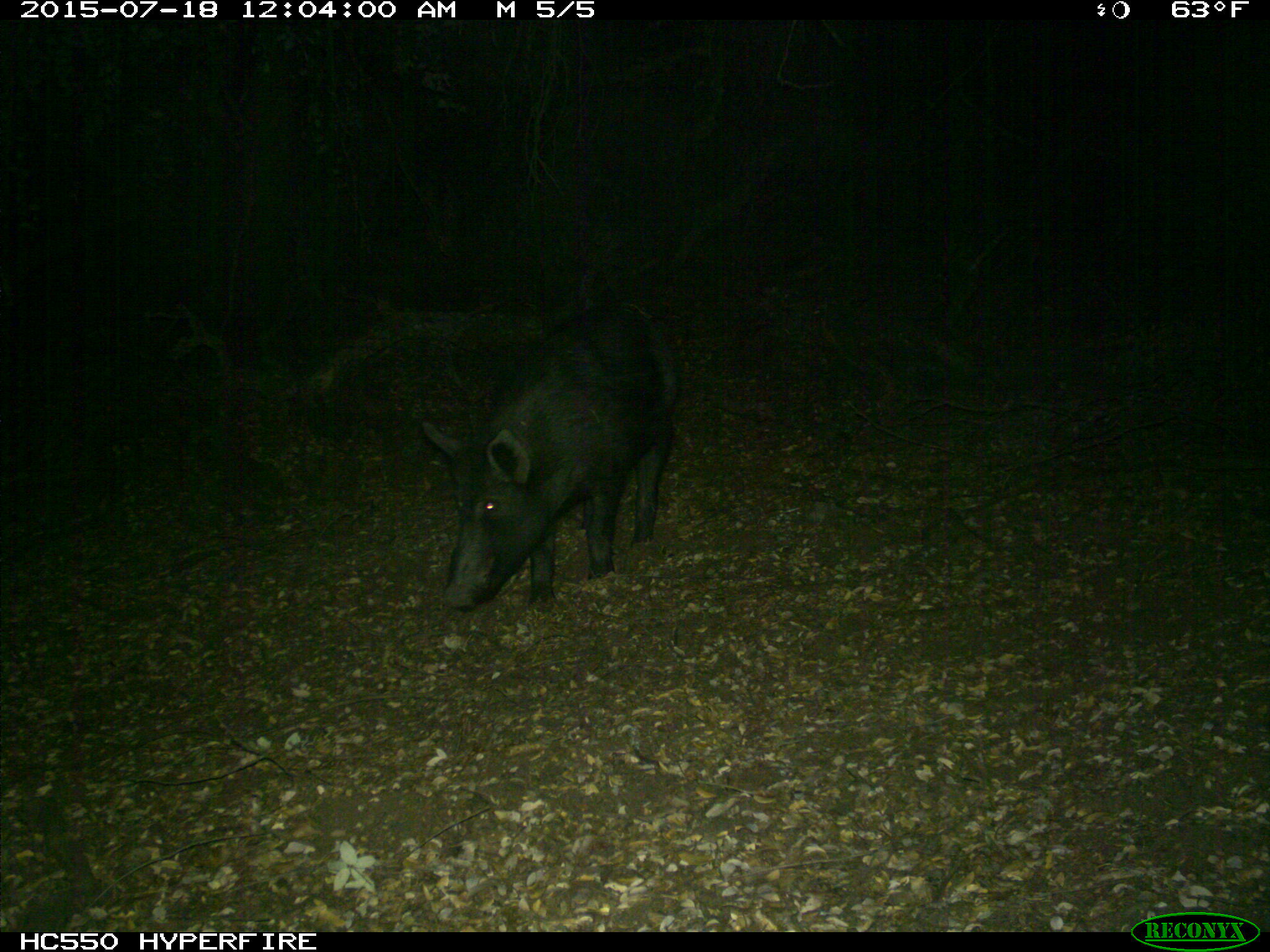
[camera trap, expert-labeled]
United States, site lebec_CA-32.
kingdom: Animalia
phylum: Chordata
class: Mammalia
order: Artiodactyla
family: Suidae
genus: Sus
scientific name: Sus scrofa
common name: wild boar